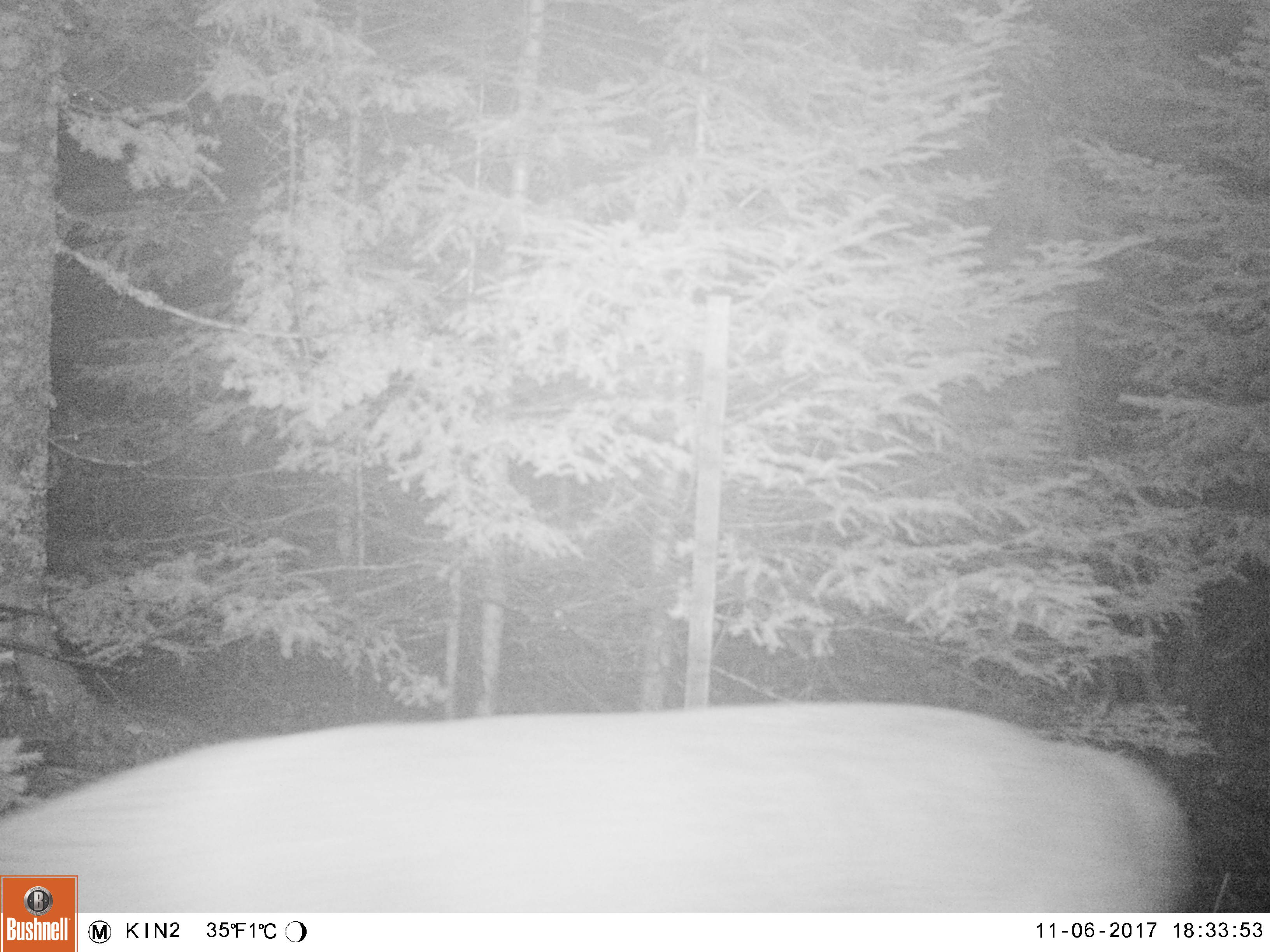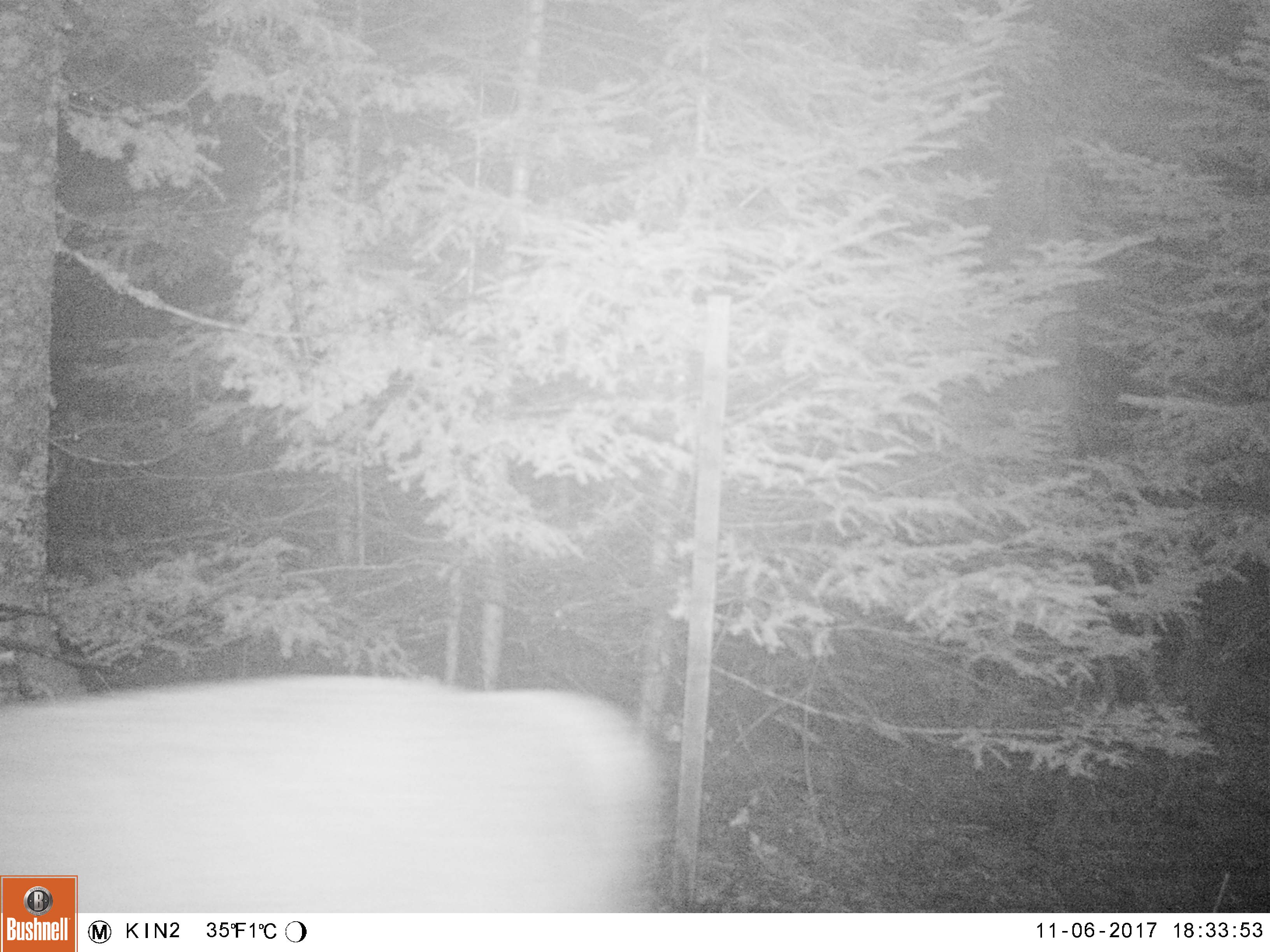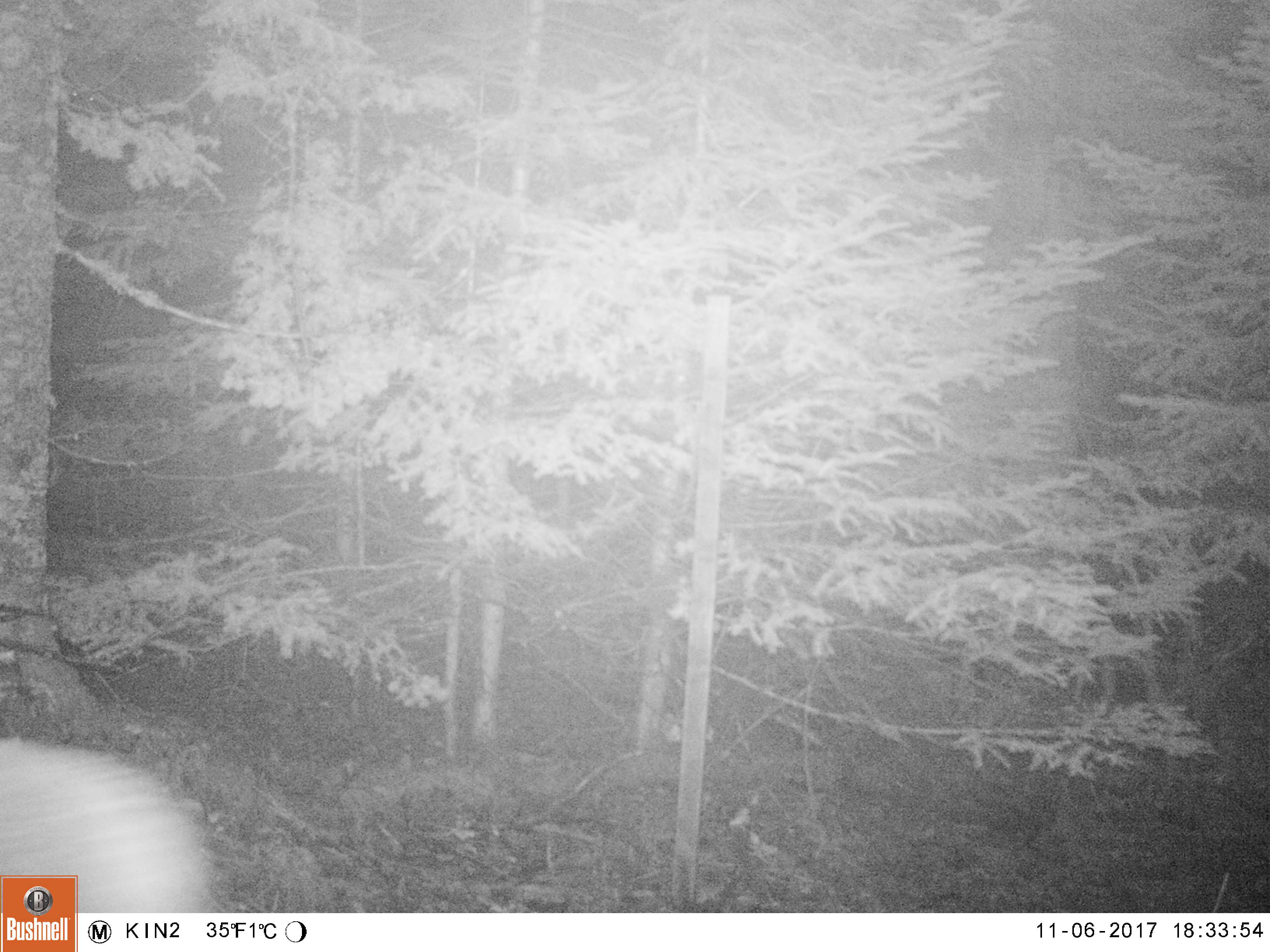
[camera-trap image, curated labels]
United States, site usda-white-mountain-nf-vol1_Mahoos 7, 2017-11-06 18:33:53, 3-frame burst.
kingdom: Animalia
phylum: Chordata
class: Mammalia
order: Artiodactyla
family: Cervidae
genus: Odocoileus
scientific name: Odocoileus virginianus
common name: white-tailed deer